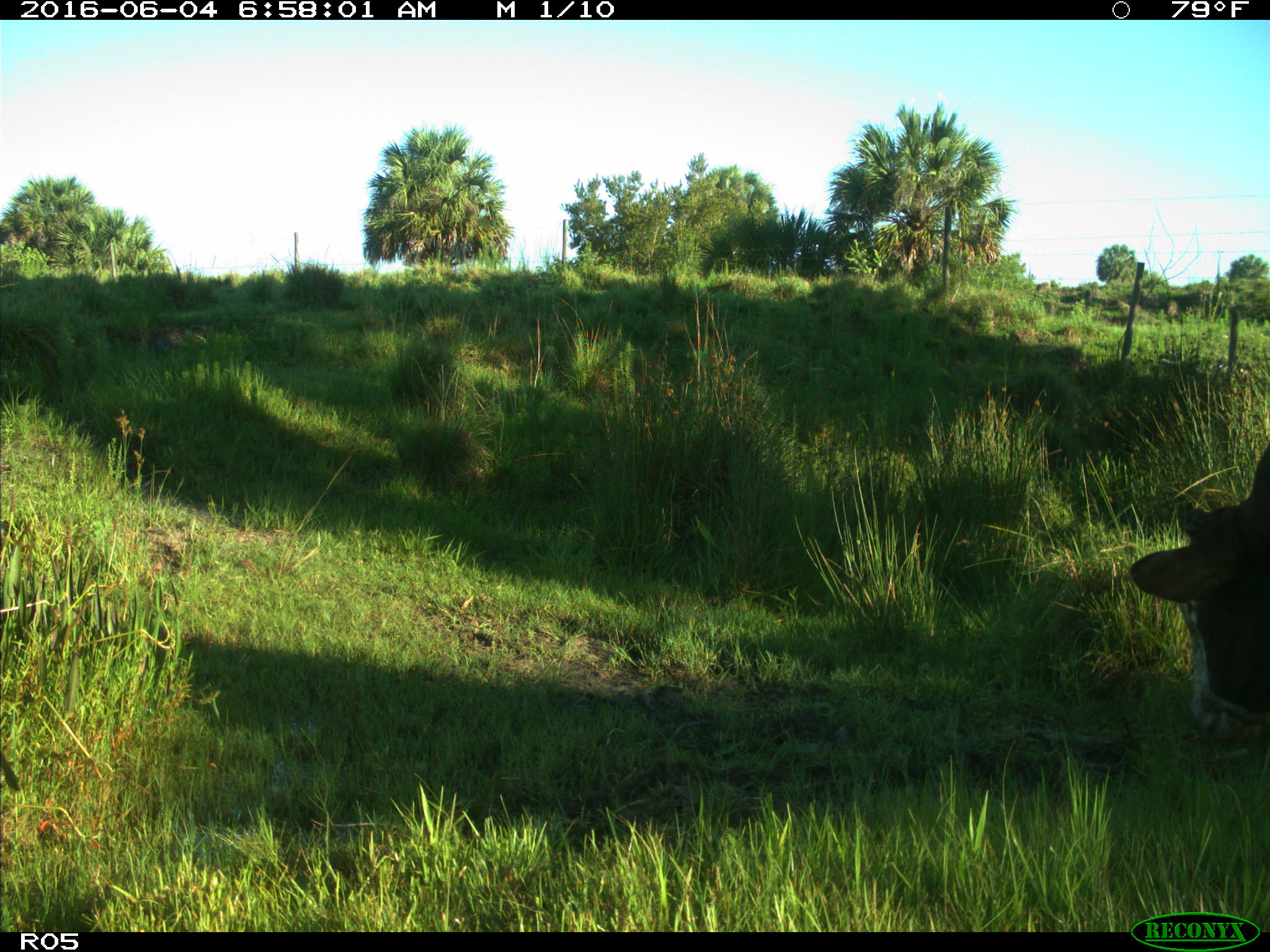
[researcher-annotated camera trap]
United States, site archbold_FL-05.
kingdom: Animalia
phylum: Chordata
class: Mammalia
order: Artiodactyla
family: Bovidae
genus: Bos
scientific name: Bos taurus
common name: domestic cow